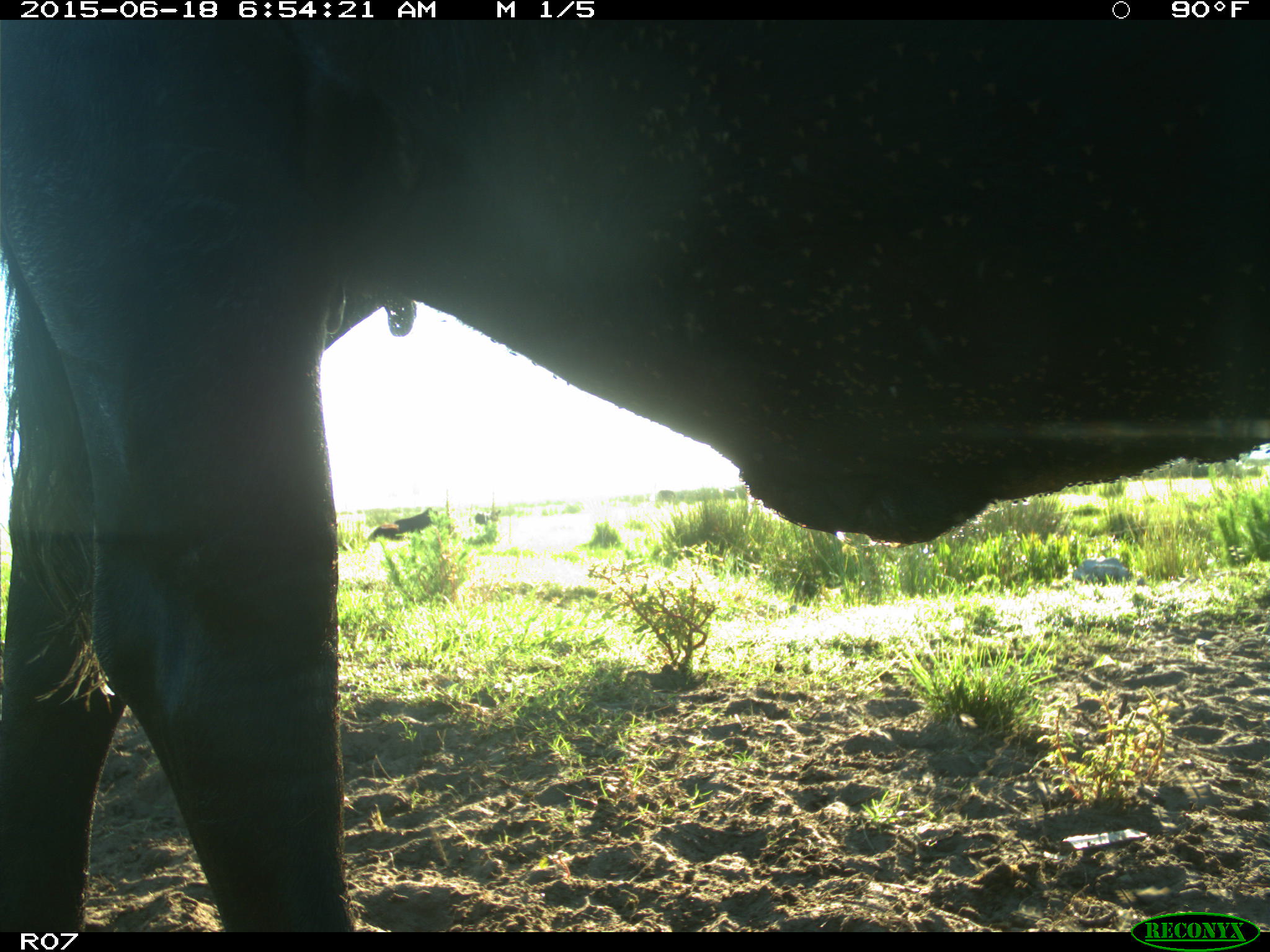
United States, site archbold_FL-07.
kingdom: Animalia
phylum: Chordata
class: Mammalia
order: Artiodactyla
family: Bovidae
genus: Bos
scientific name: Bos taurus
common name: domestic cow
Bos taurus (domestic cow).